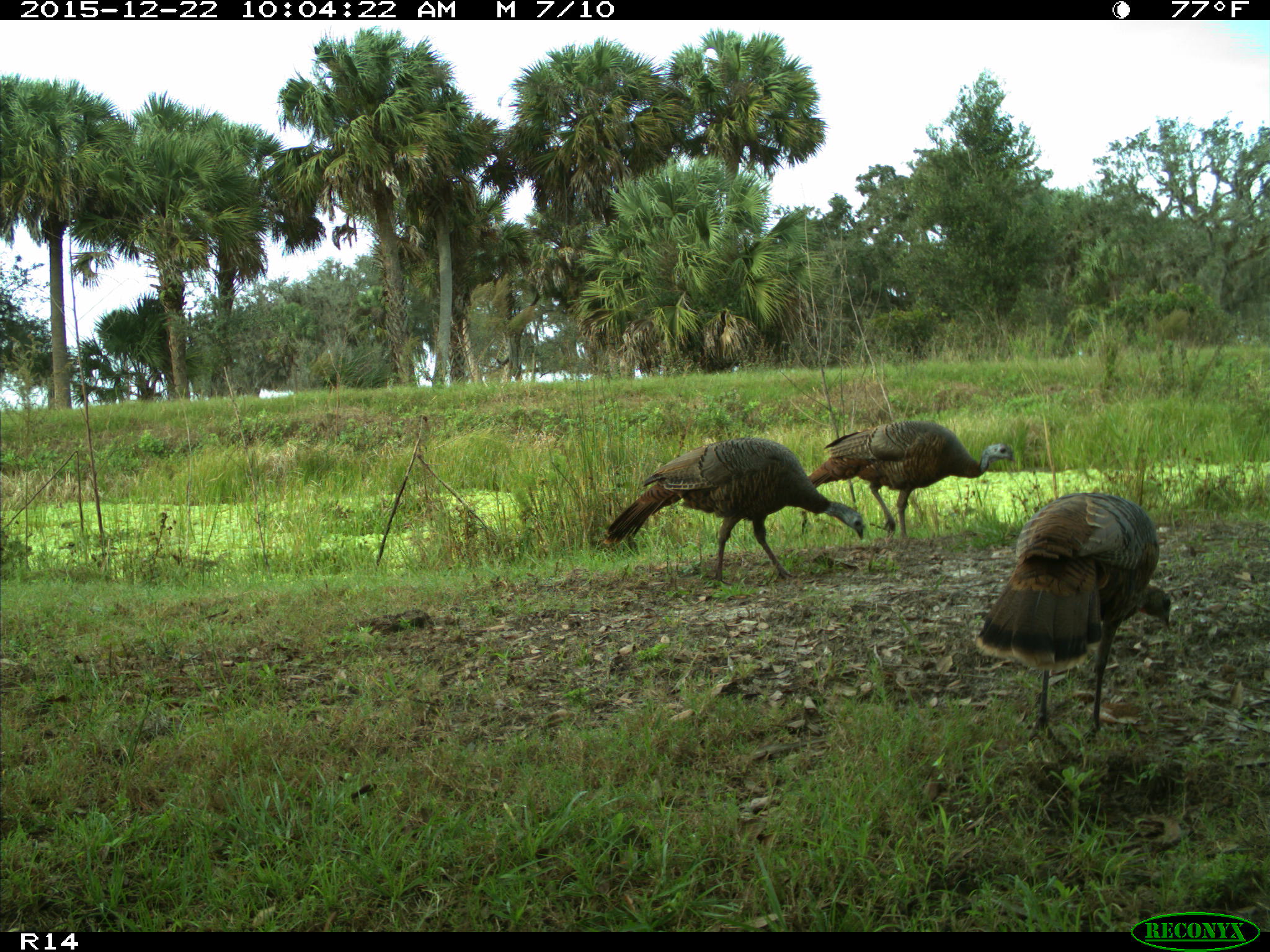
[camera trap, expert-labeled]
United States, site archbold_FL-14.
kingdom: Animalia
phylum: Chordata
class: Aves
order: Galliformes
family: Phasianidae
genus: Meleagris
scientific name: Meleagris gallopavo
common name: wild turkey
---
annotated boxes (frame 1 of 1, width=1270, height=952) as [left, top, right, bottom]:
animal: [975, 493, 1172, 759]; [603, 438, 864, 587]; [806, 420, 1018, 544]